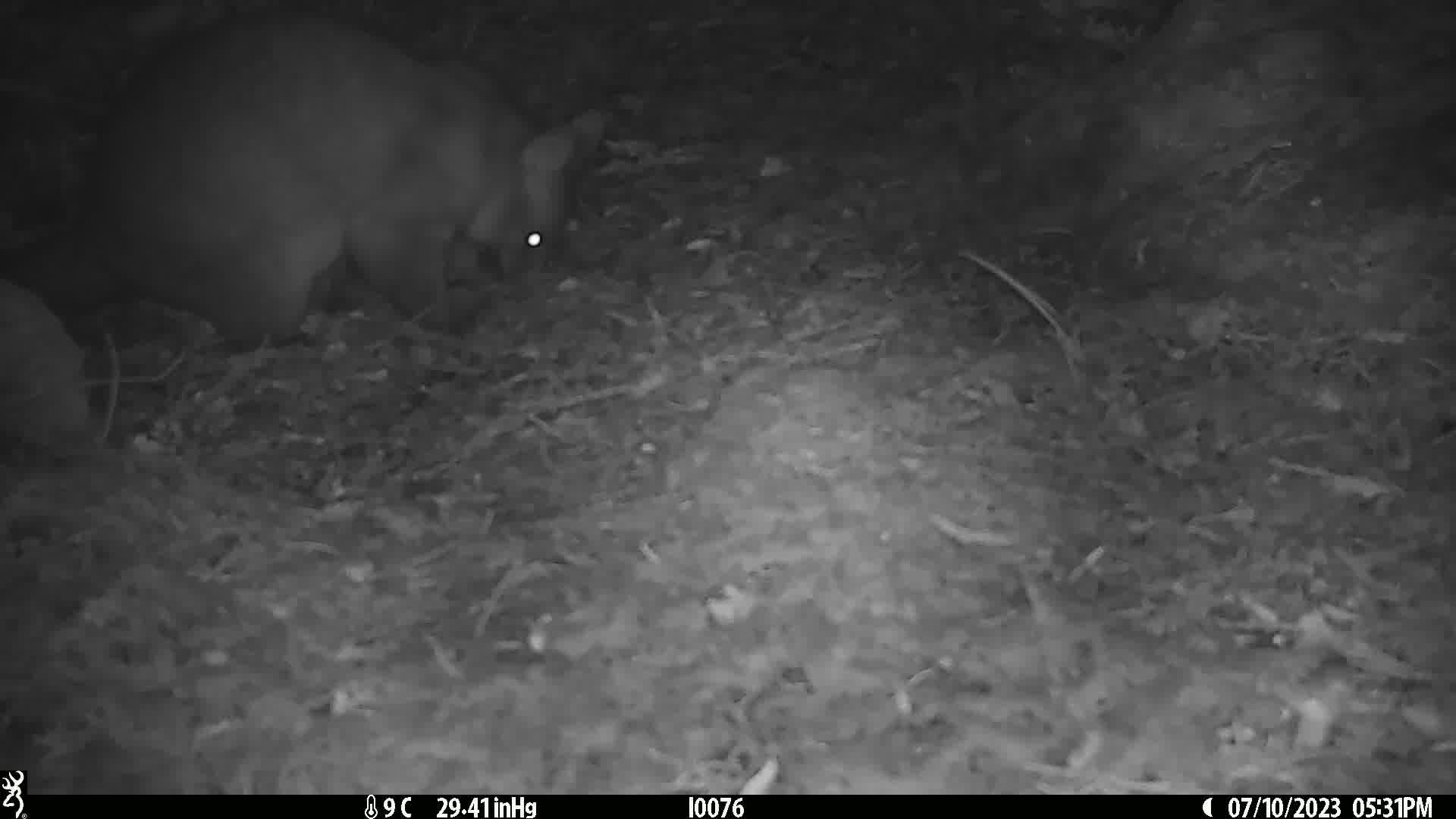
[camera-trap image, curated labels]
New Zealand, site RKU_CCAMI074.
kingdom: Animalia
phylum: Chordata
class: Mammalia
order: Diprotodontia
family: Phalangeridae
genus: Trichosurus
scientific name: Trichosurus vulpecula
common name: common brushtail possum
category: possum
Possum (common brushtail possum) (Trichosurus vulpecula).